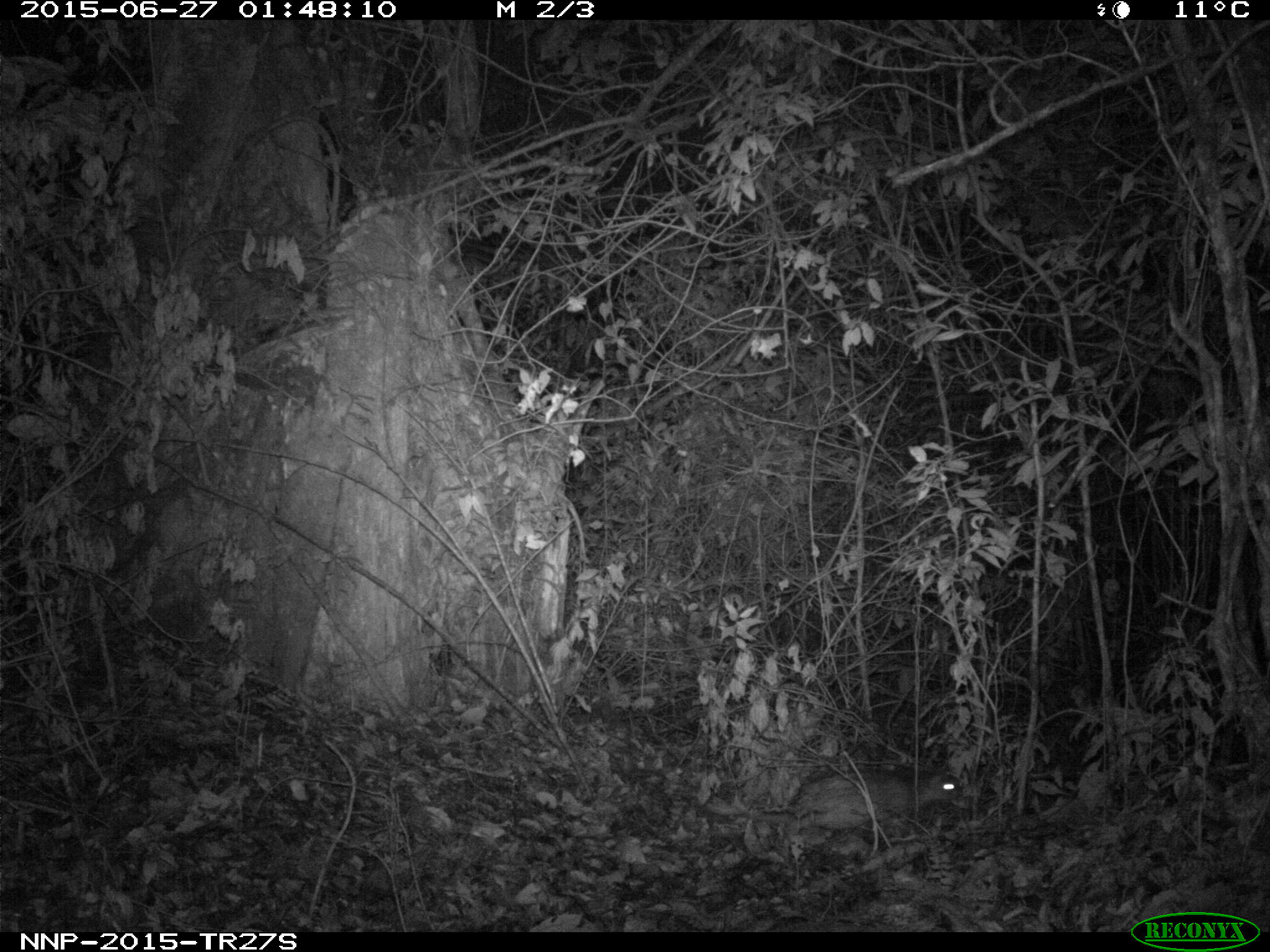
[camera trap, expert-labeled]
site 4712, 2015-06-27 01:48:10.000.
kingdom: Animalia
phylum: Chordata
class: Mammalia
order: Rodentia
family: Hystricidae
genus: Atherurus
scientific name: Atherurus africanus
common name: african brush-tailed porcupine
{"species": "Atherurus africanus (african brush-tailed porcupine)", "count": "1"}